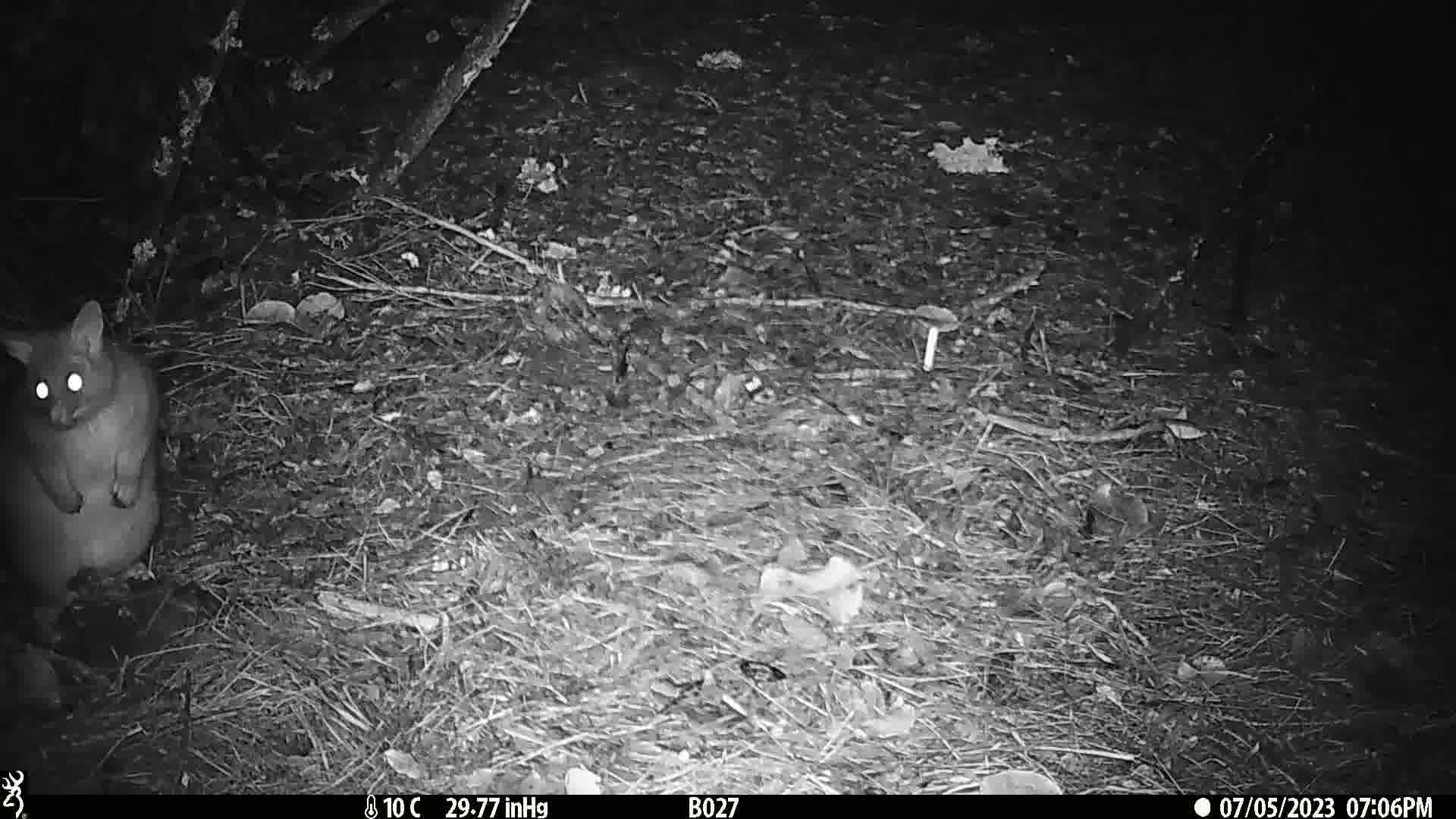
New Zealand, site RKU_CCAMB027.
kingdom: Animalia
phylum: Chordata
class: Mammalia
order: Diprotodontia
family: Phalangeridae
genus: Trichosurus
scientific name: Trichosurus vulpecula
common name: common brushtail possum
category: possum